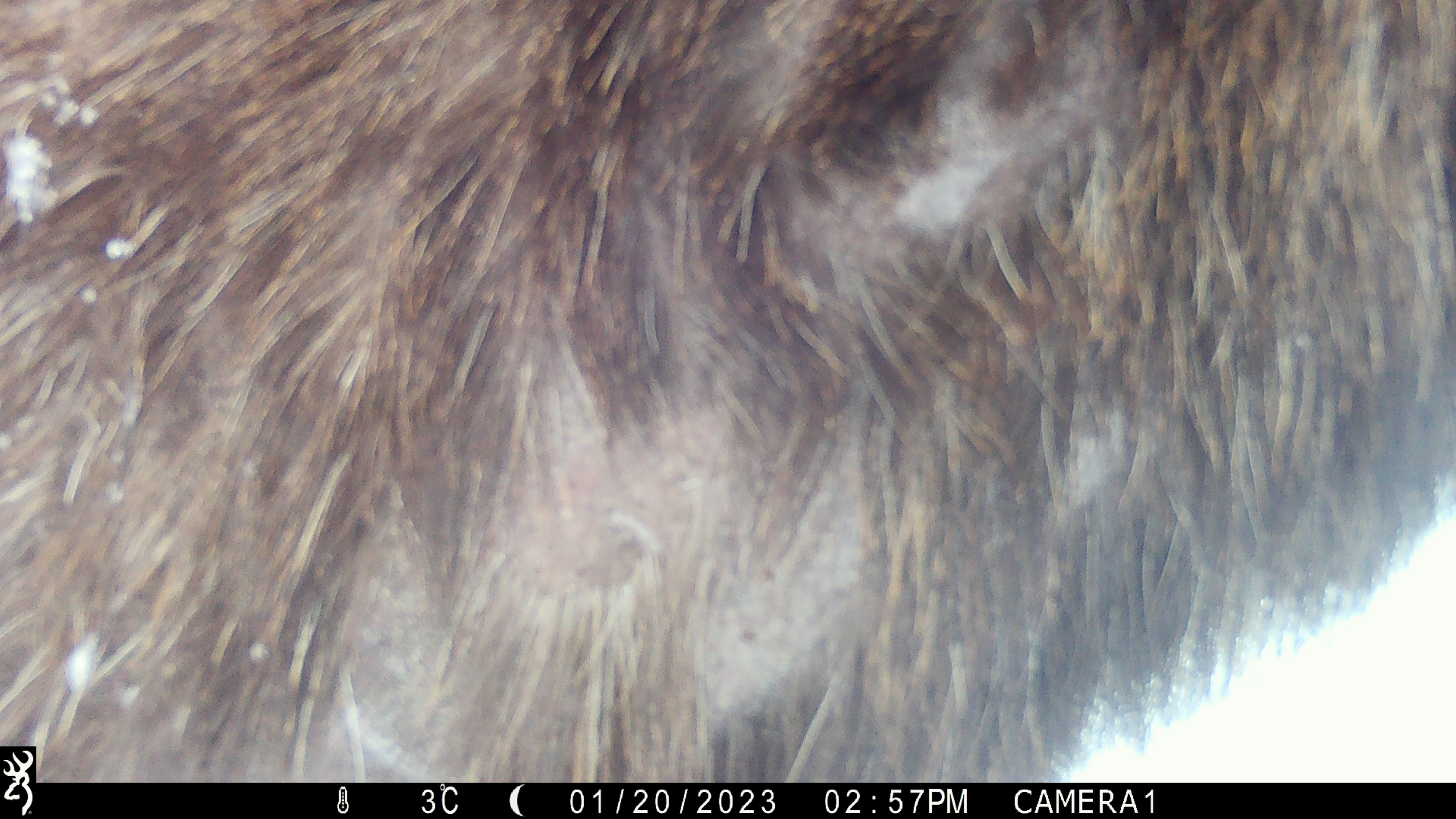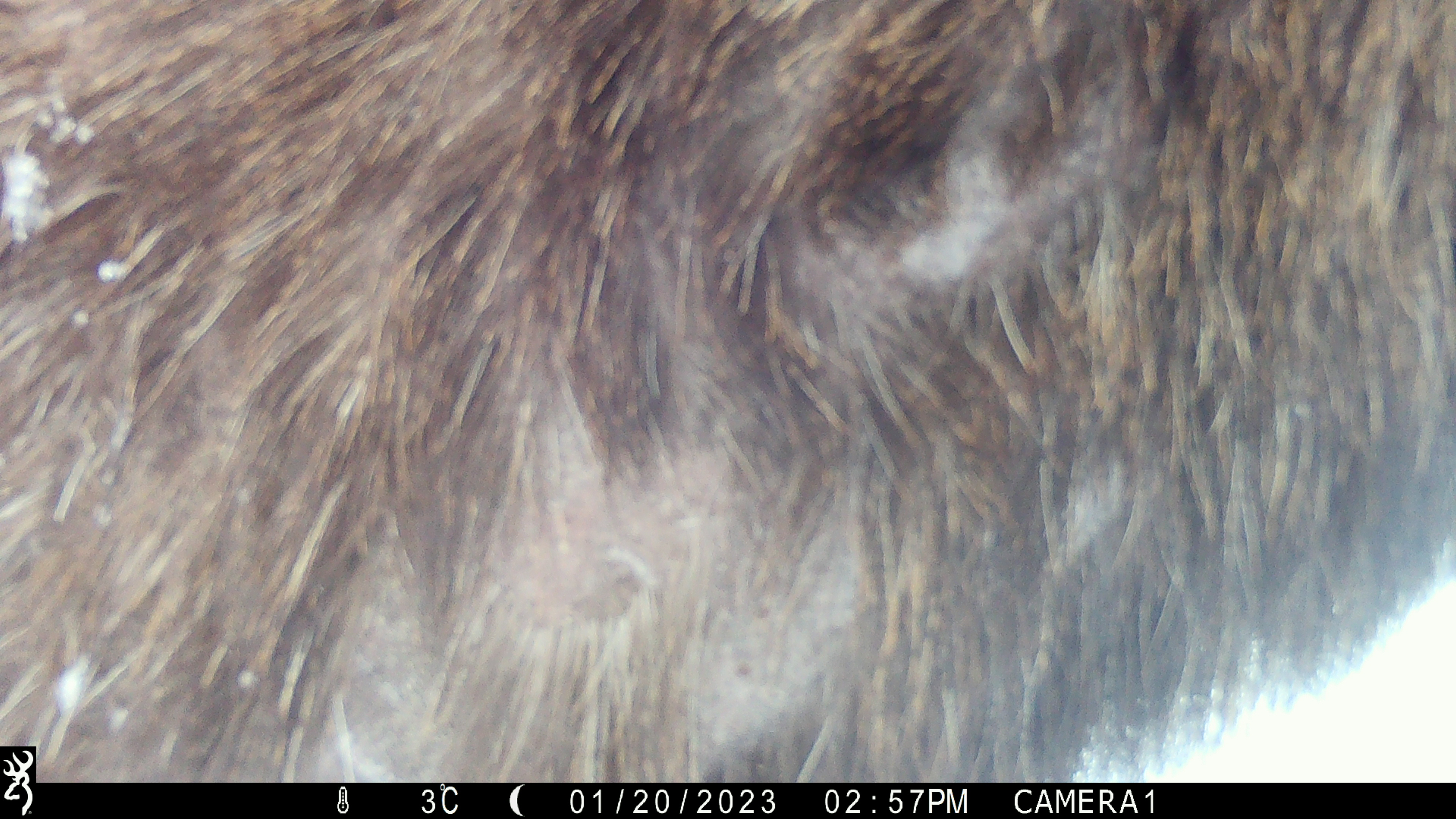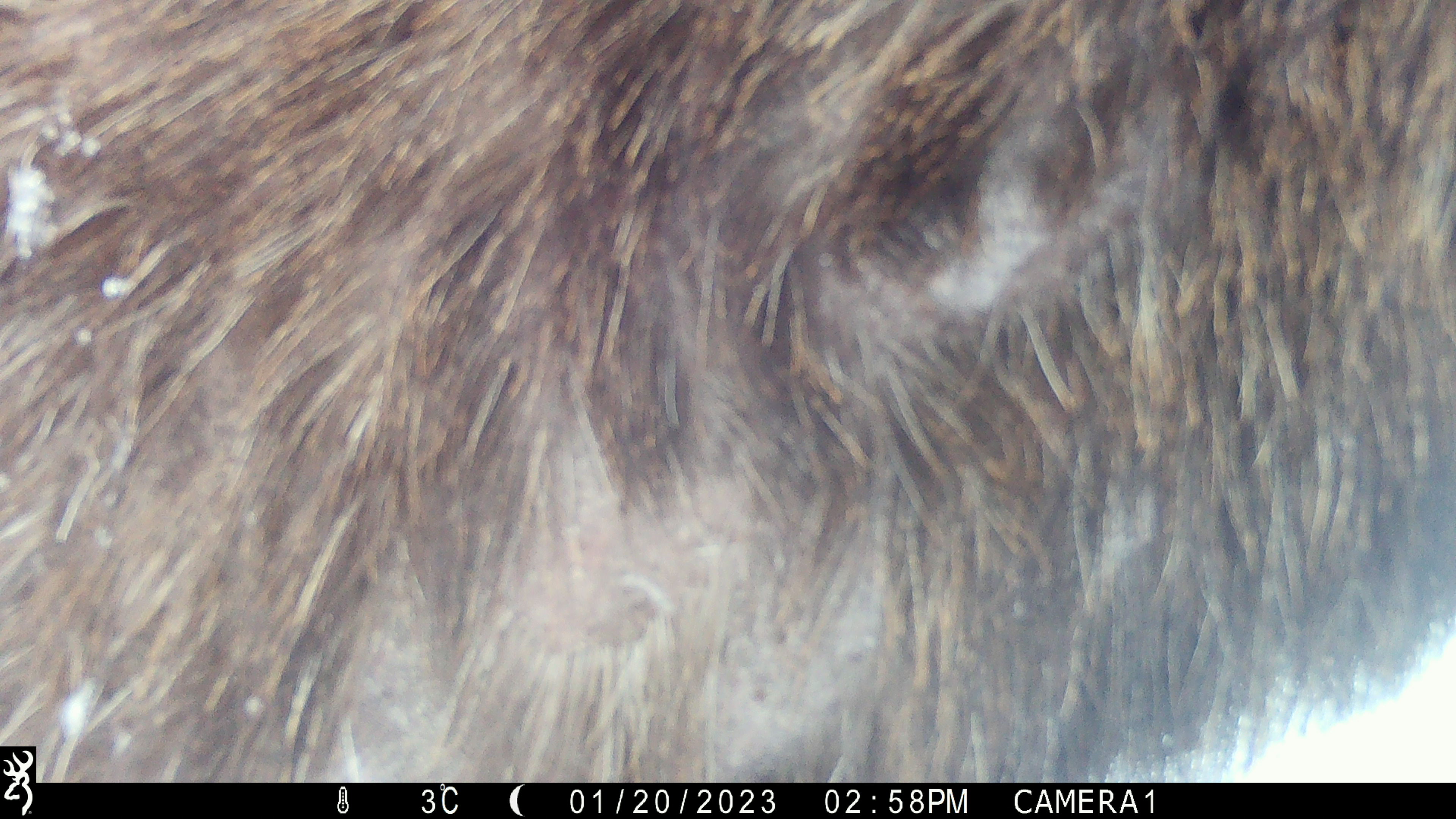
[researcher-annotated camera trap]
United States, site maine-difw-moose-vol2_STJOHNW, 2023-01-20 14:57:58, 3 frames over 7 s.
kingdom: Animalia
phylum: Chordata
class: Mammalia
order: Artiodactyla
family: Cervidae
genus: Alces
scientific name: Alces alces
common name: moose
Moose (Alces alces).